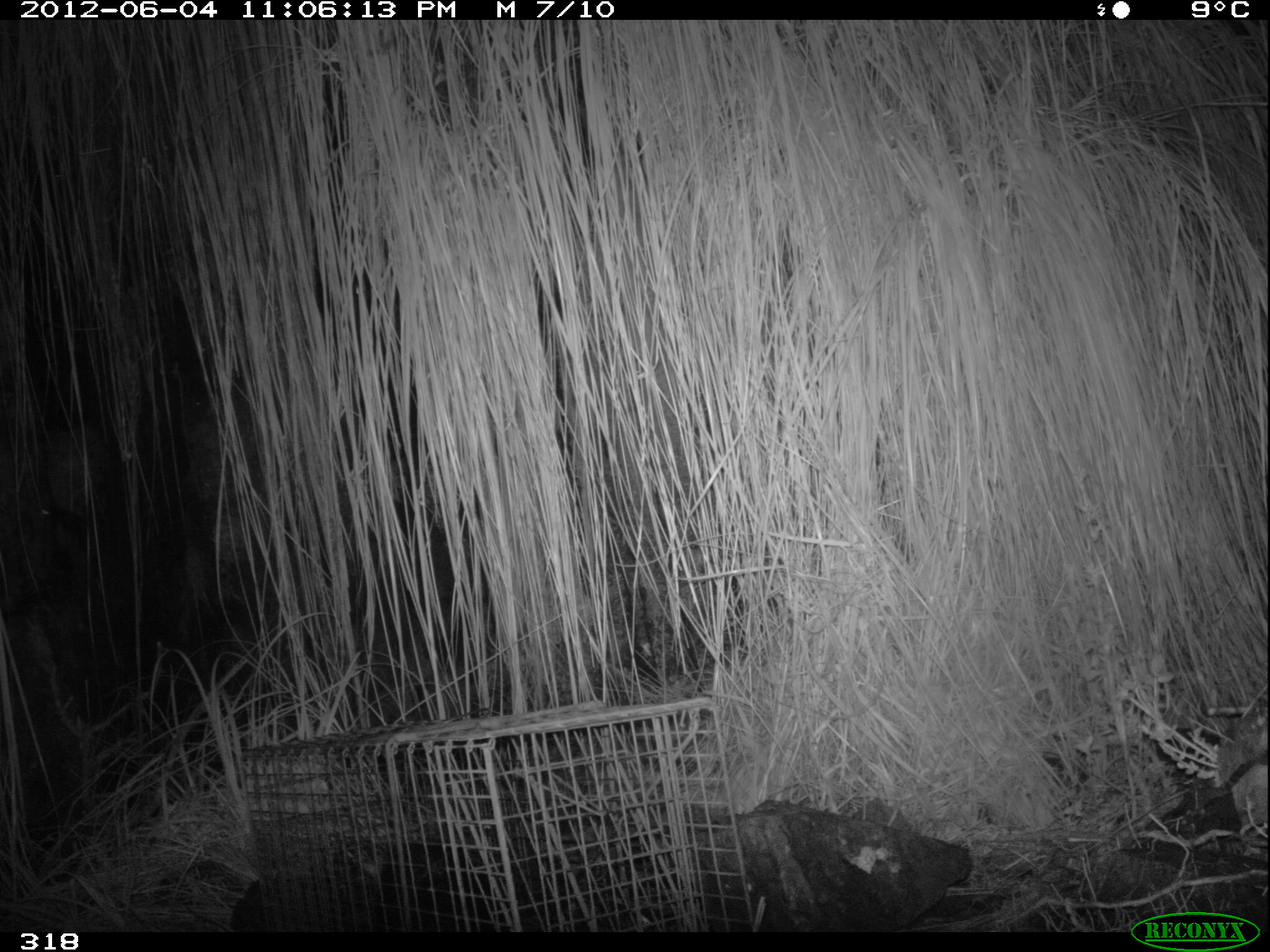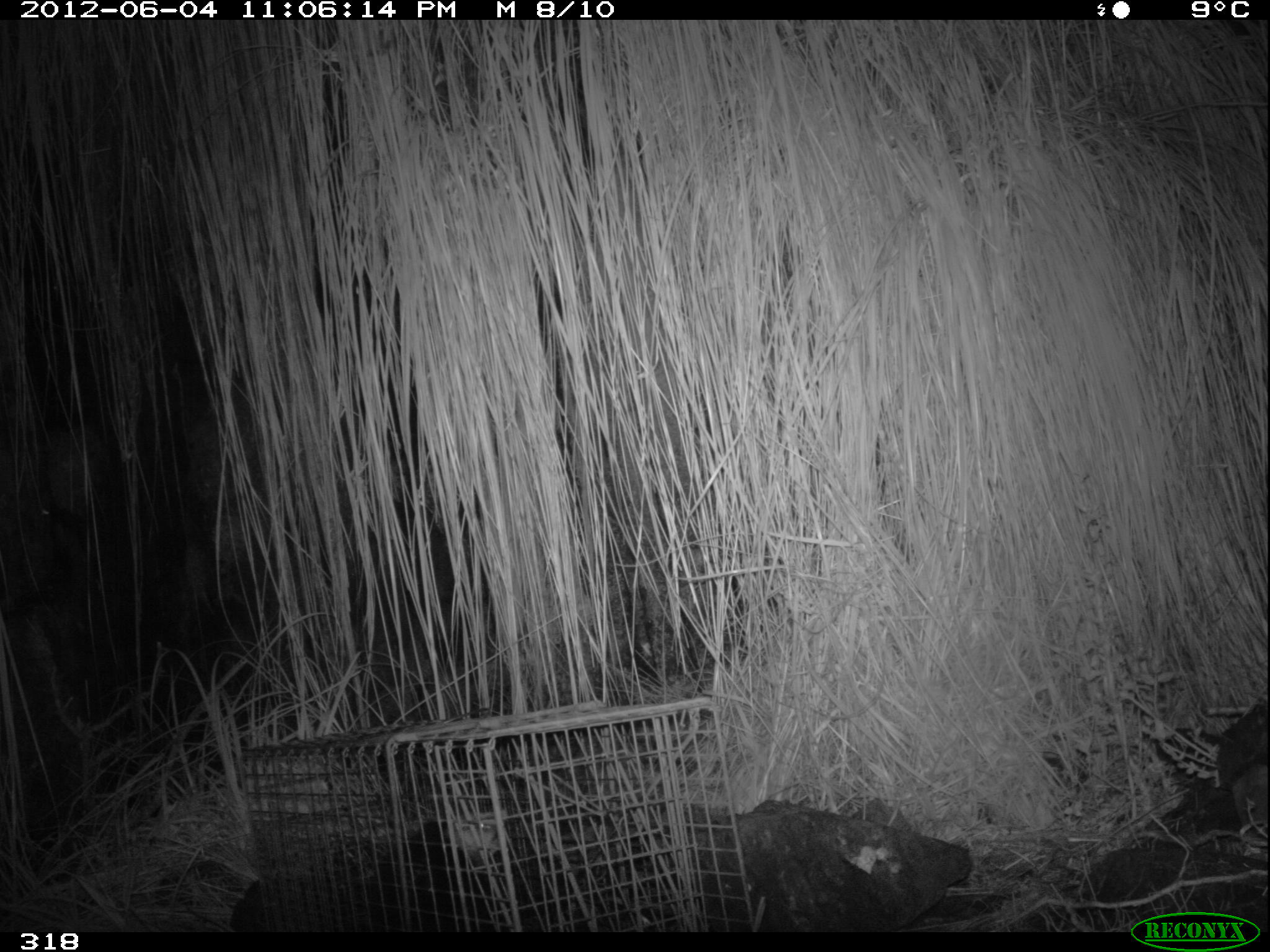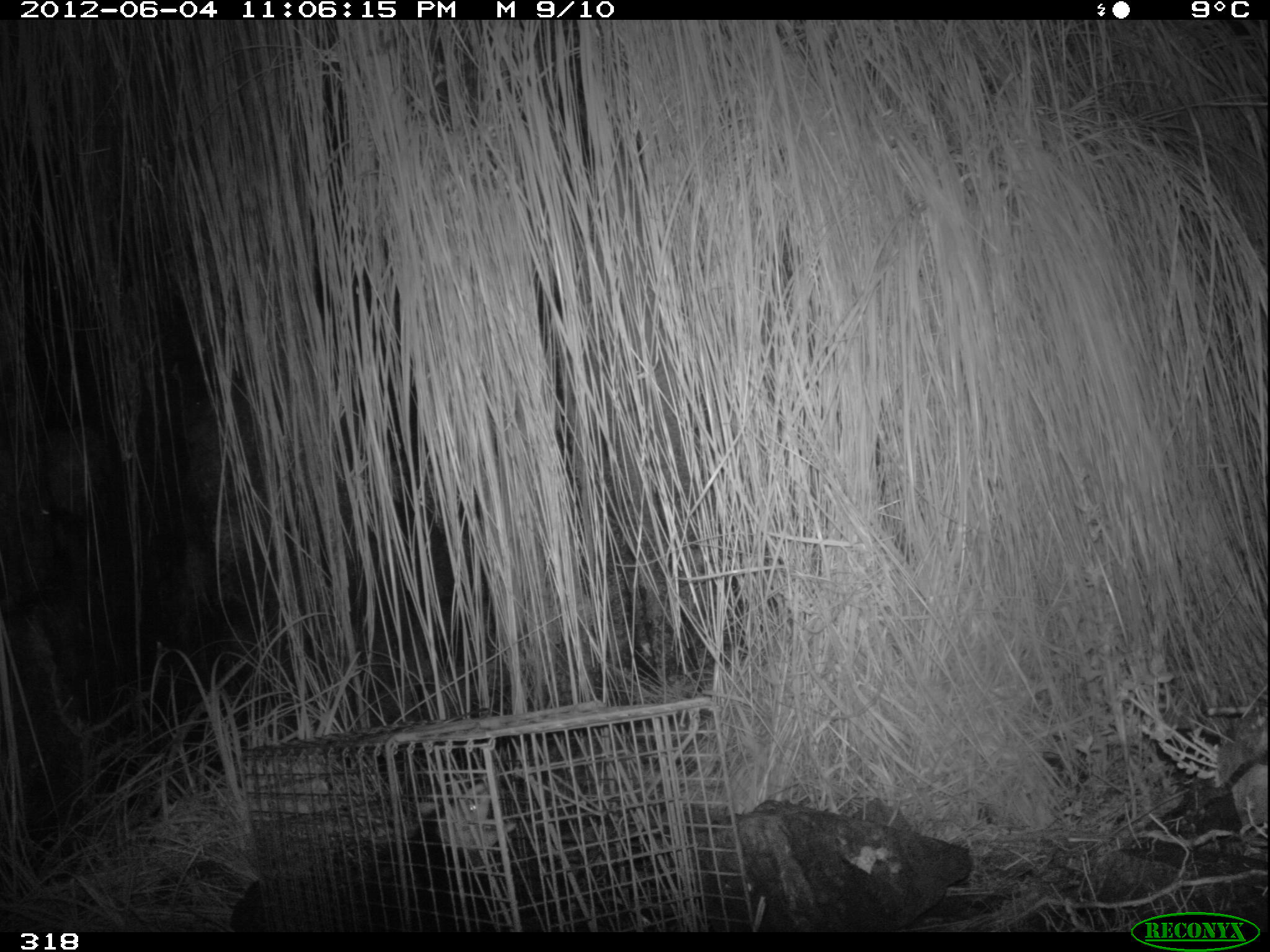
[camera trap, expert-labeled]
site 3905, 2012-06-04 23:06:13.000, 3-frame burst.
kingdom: Animalia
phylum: Chordata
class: Mammalia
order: Didelphimorphia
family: Didelphidae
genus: Didelphis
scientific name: Didelphis pernigra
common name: andean white-eared opossum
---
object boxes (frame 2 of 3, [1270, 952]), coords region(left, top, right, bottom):
didelphis pernigra: region(363, 809, 506, 931)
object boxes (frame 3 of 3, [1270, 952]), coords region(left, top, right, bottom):
didelphis pernigra: region(361, 780, 517, 929)